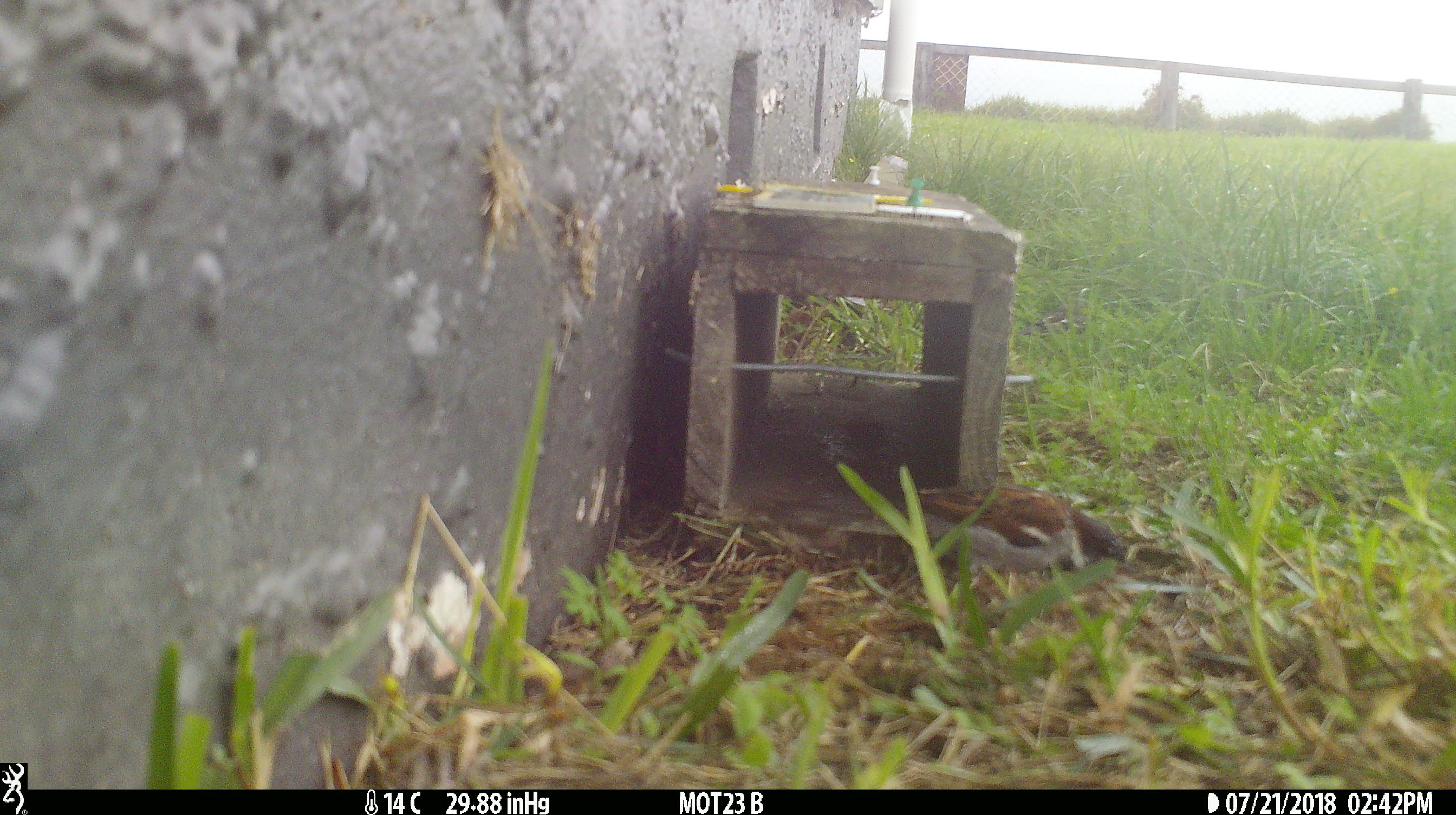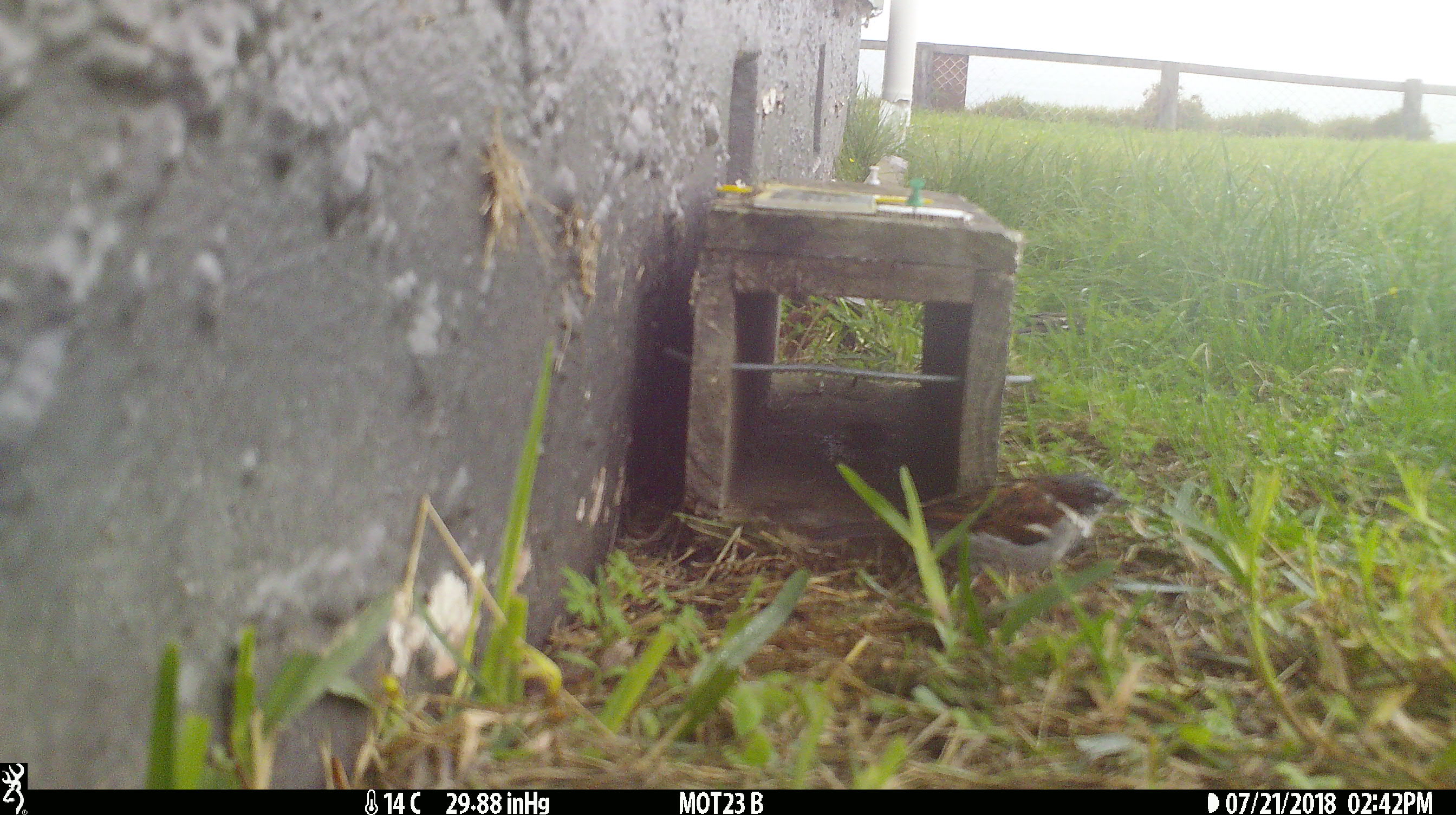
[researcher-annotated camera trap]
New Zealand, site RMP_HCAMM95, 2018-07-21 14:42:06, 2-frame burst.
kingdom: Animalia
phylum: Chordata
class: Aves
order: Passeriformes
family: Passeridae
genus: Passer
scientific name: Passer domesticus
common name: house sparrow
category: sparrow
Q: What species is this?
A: Sparrow (house sparrow) (Passer domesticus).